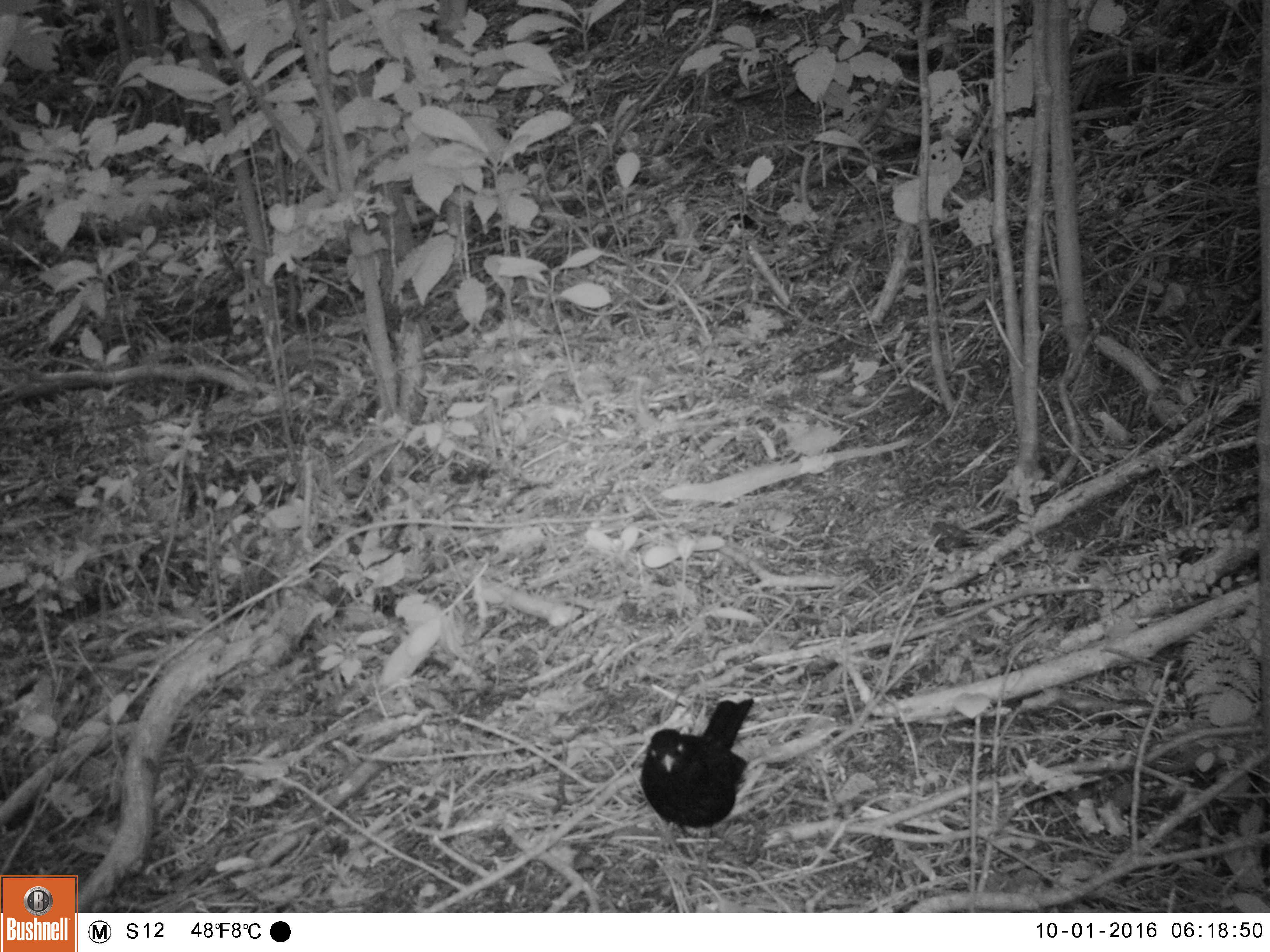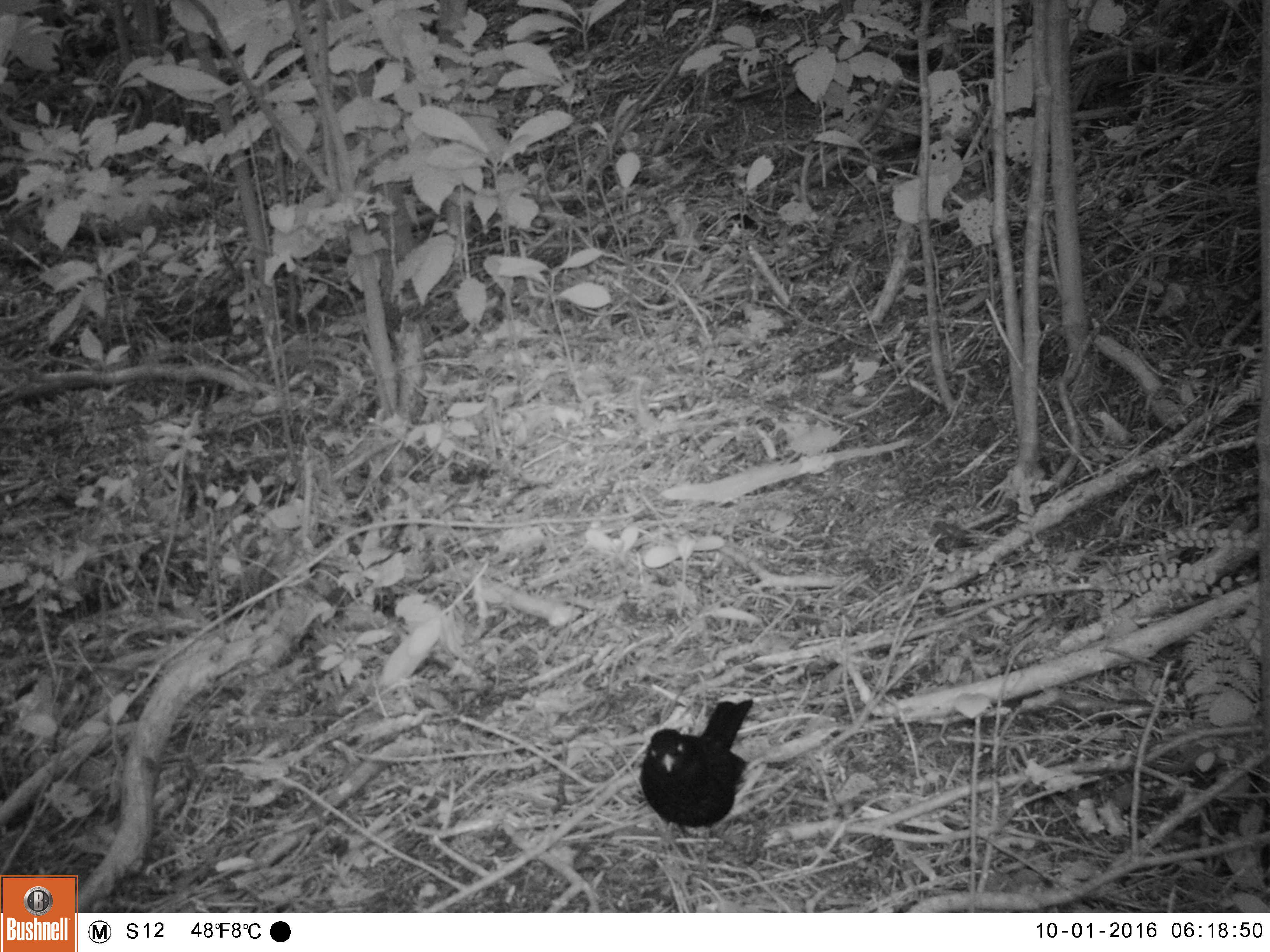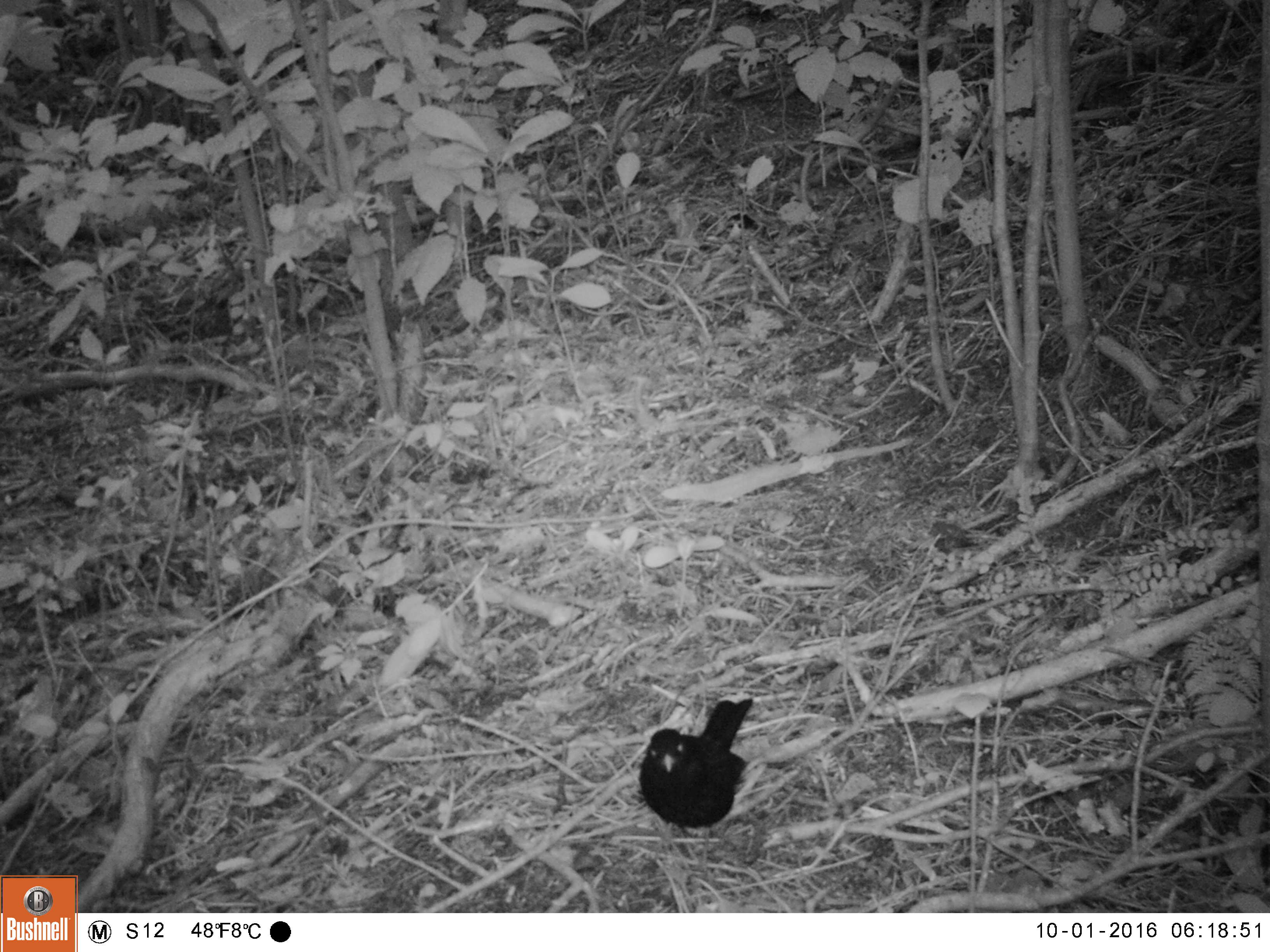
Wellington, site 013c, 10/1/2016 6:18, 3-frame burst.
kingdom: Animalia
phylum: Chordata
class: Aves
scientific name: Aves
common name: bird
Bird (Aves).